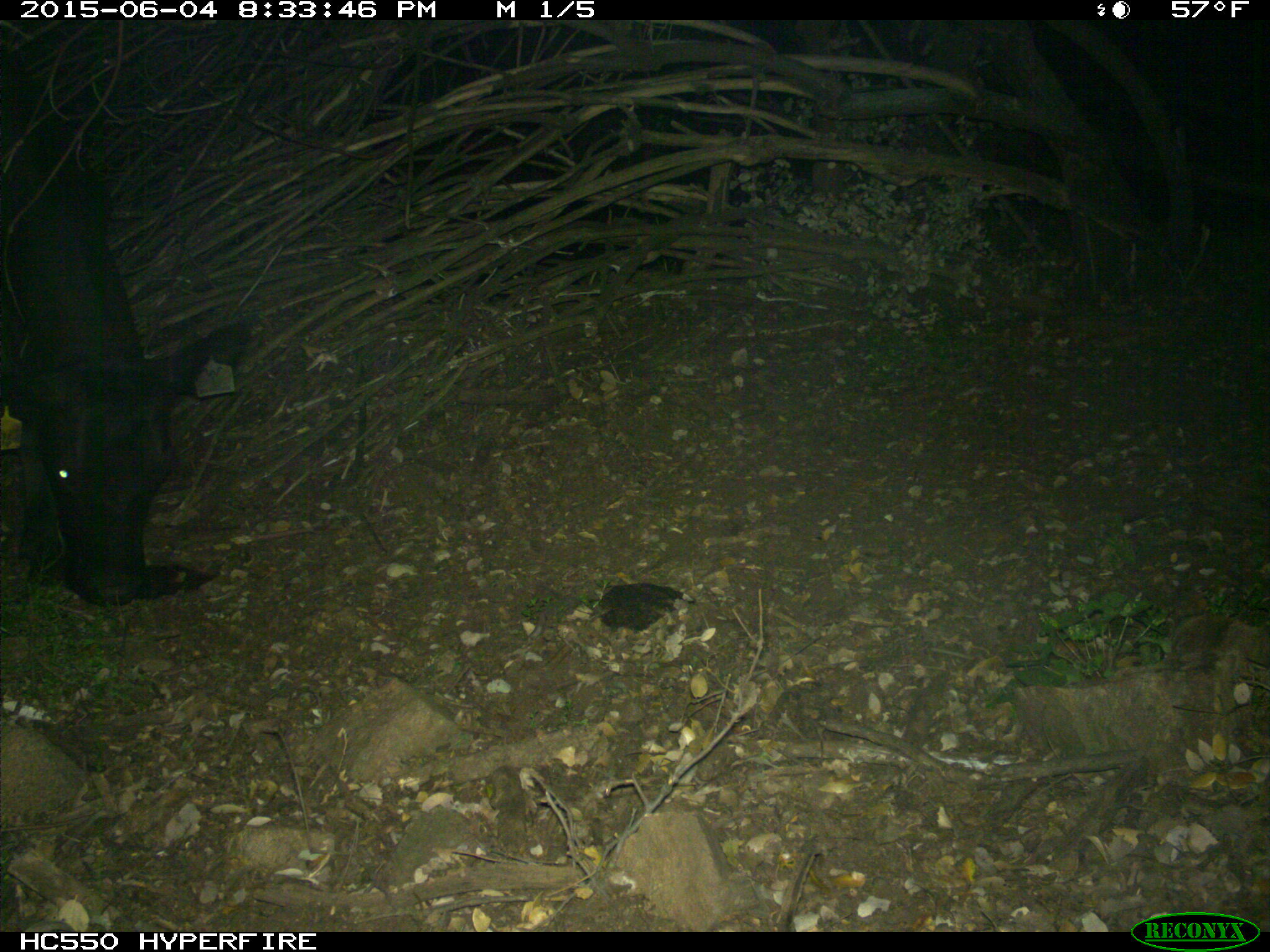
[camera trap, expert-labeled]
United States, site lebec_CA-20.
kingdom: Animalia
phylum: Chordata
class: Mammalia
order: Artiodactyla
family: Bovidae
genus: Bos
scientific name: Bos taurus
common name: domestic cow